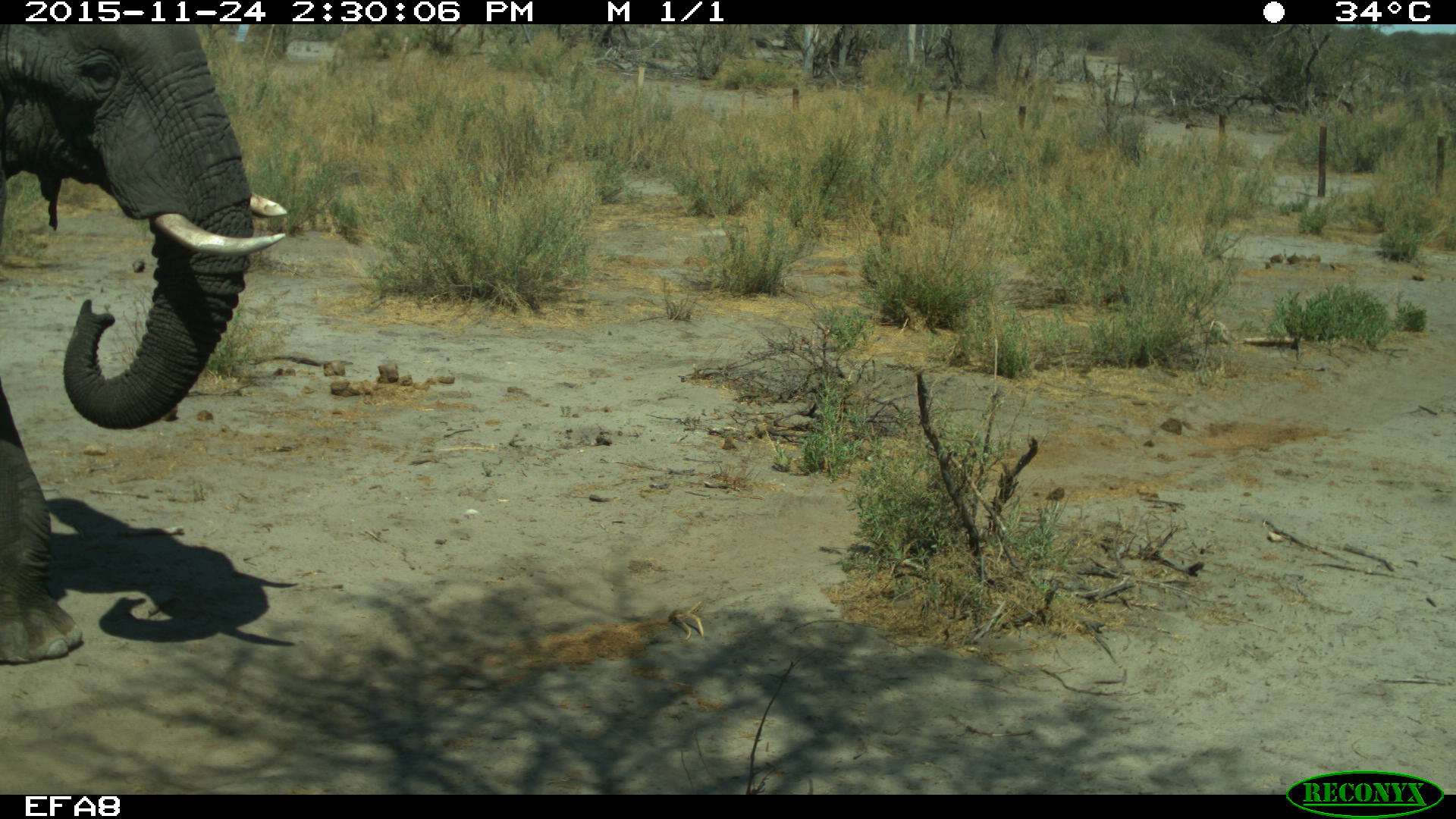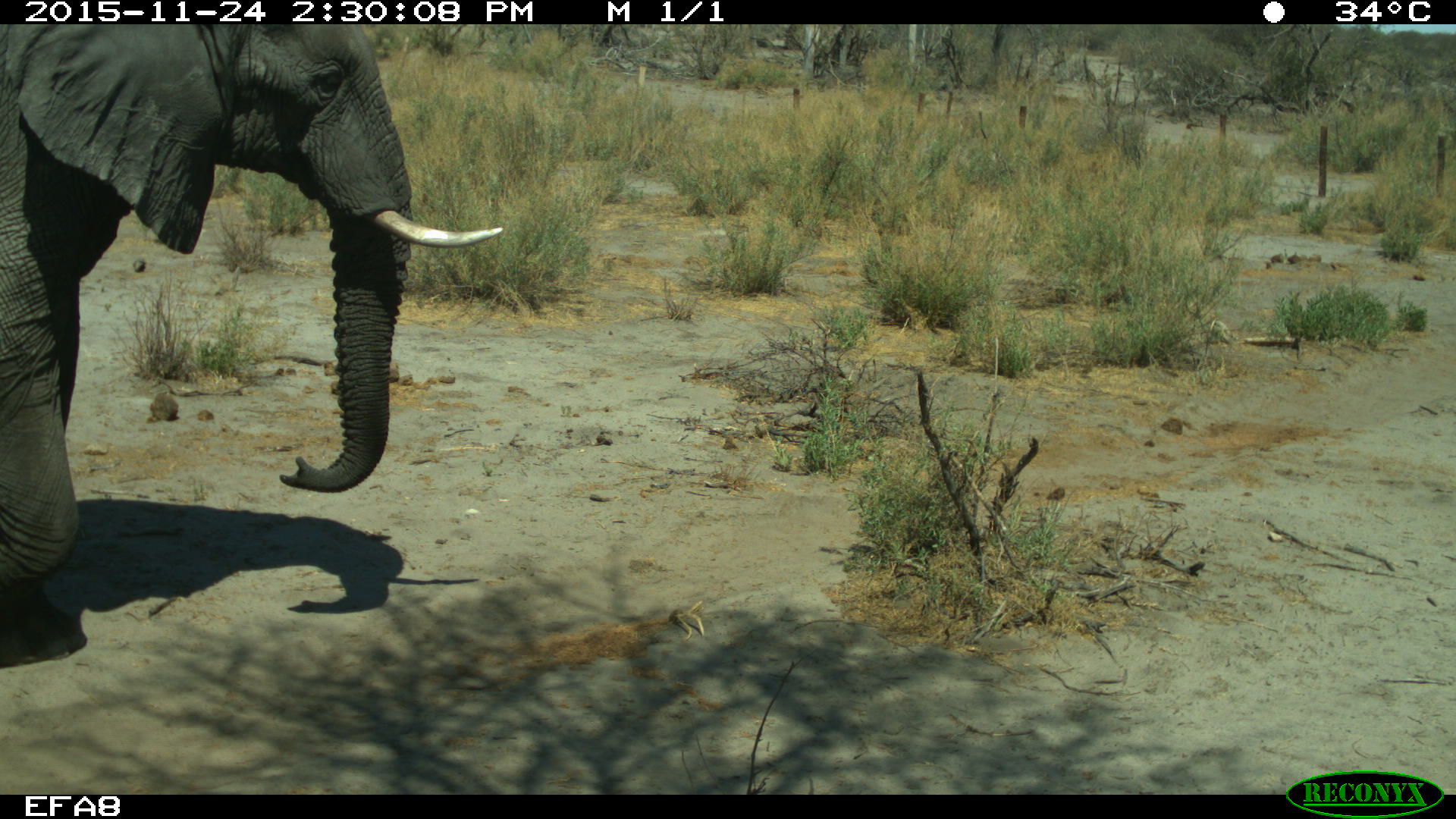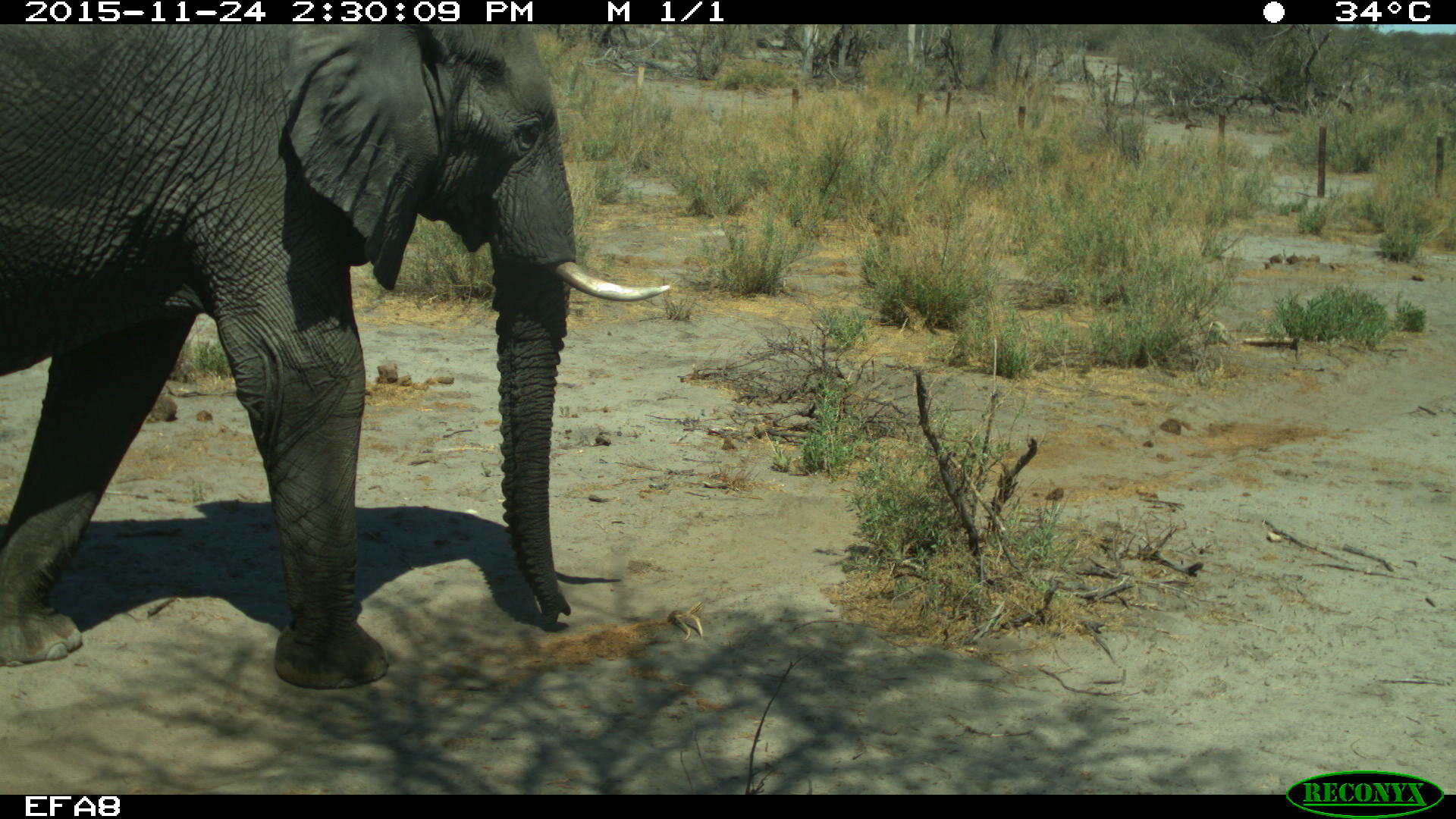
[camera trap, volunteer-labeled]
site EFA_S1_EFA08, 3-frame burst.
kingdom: Animalia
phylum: Chordata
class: Mammalia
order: Proboscidea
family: Elephantidae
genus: Loxodonta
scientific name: Loxodonta africana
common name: african bush elephant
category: elephant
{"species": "elephant (african bush elephant) (Loxodonta africana)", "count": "1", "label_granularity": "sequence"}